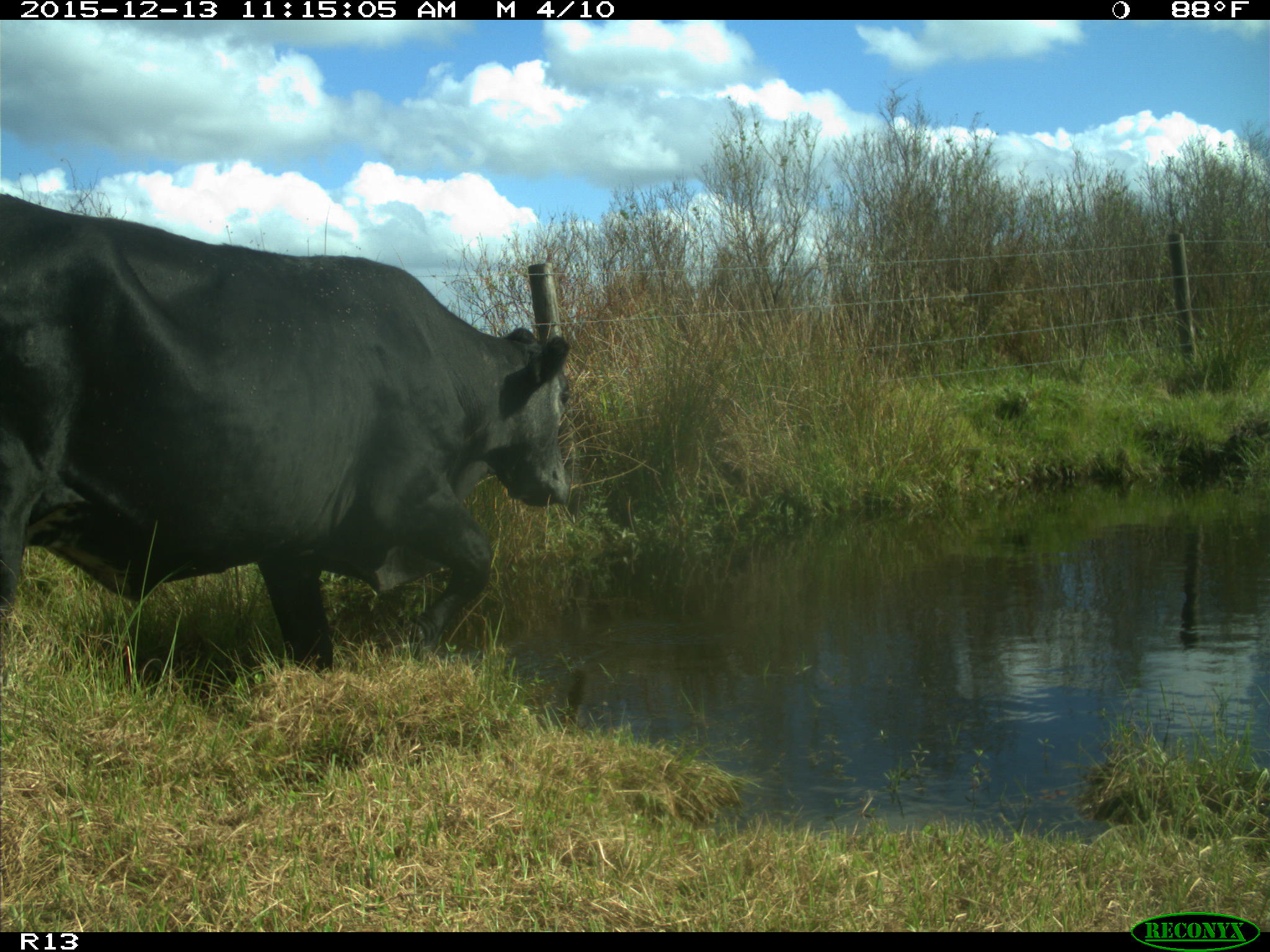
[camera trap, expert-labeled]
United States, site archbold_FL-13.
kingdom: Animalia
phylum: Chordata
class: Mammalia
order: Artiodactyla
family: Bovidae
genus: Bos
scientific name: Bos taurus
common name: domestic cow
Bos taurus (domestic cow).